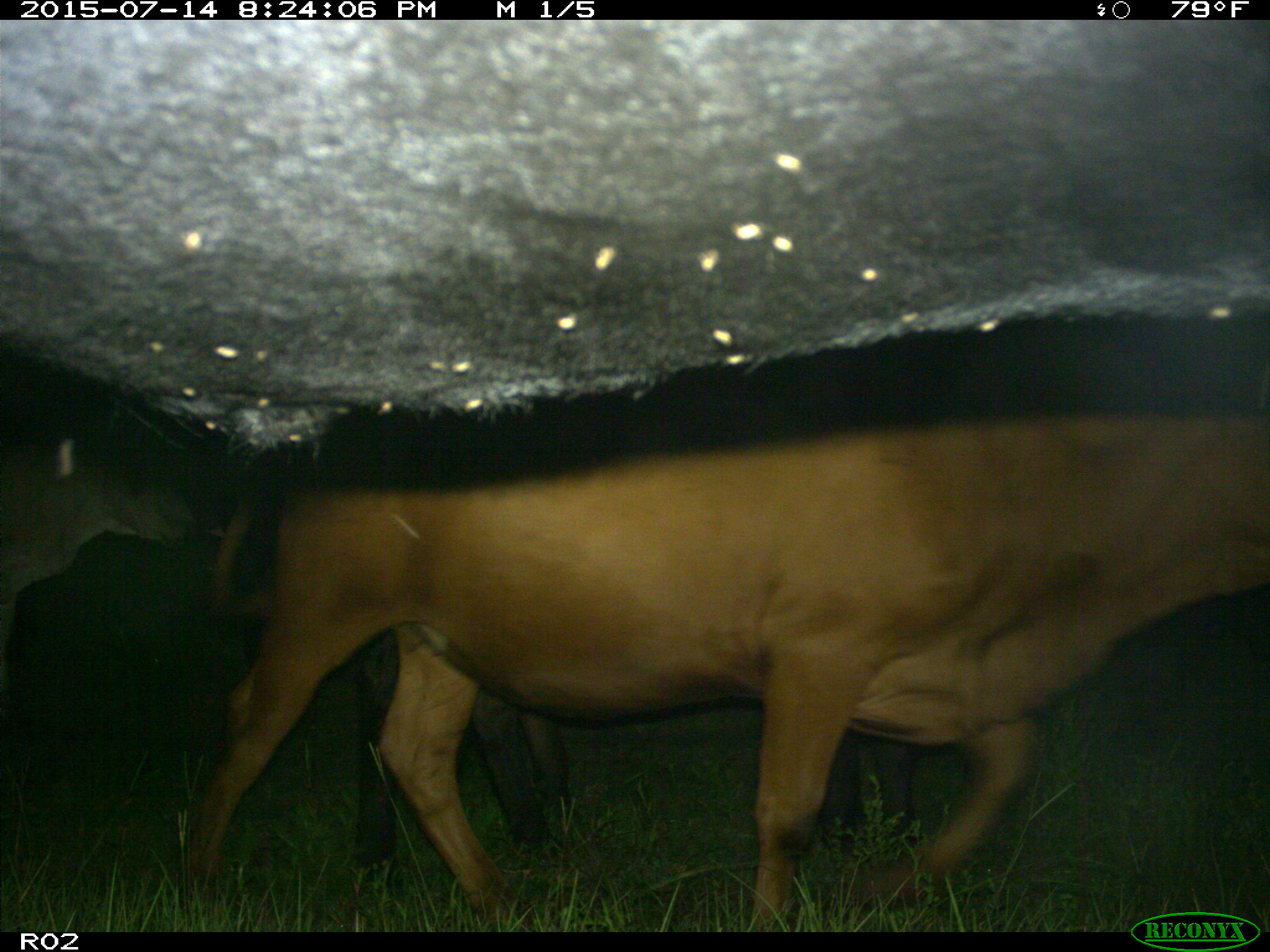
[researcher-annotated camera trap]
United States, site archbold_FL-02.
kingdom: Animalia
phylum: Chordata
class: Mammalia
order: Artiodactyla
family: Bovidae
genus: Bos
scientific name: Bos taurus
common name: domestic cow